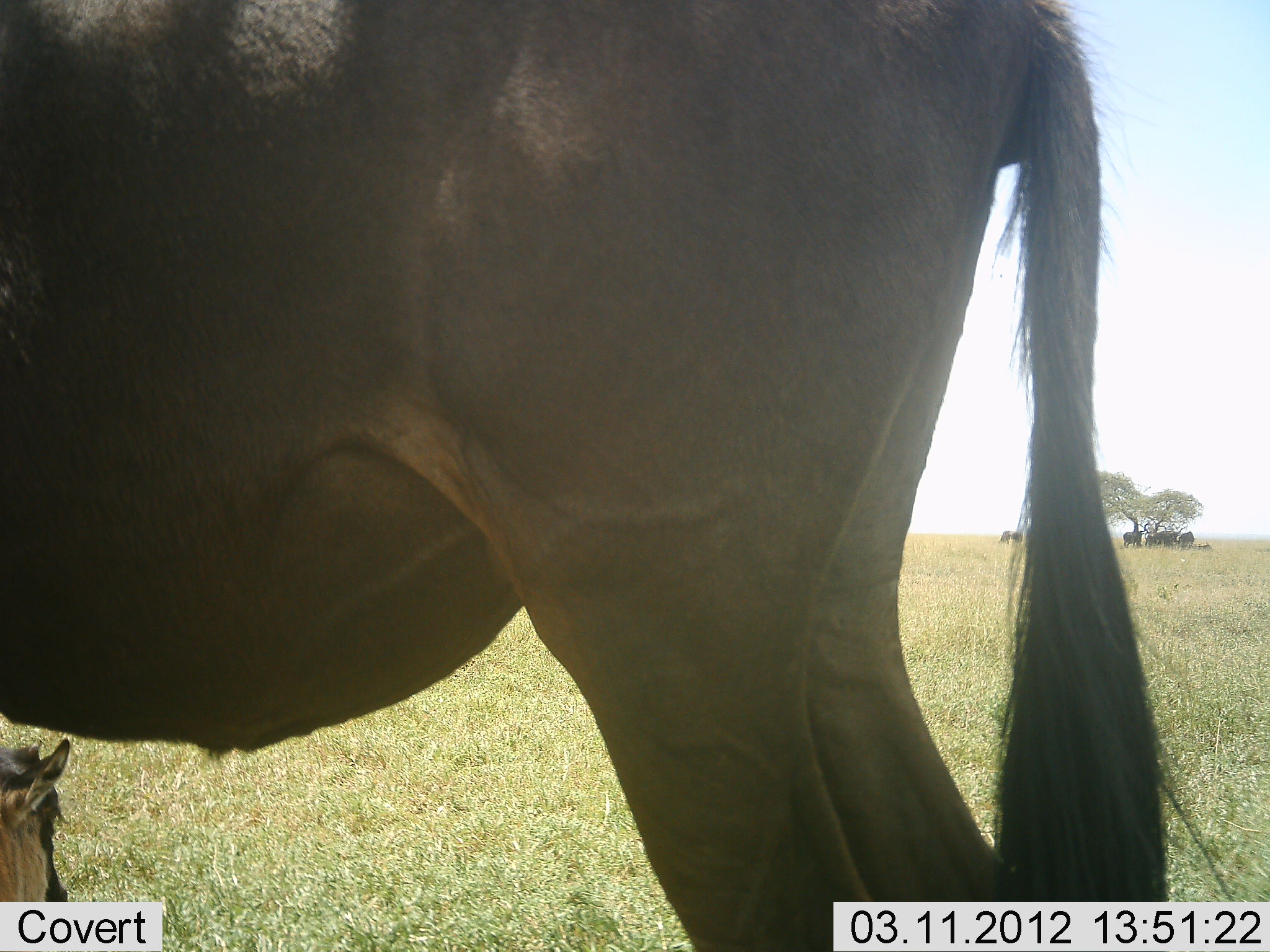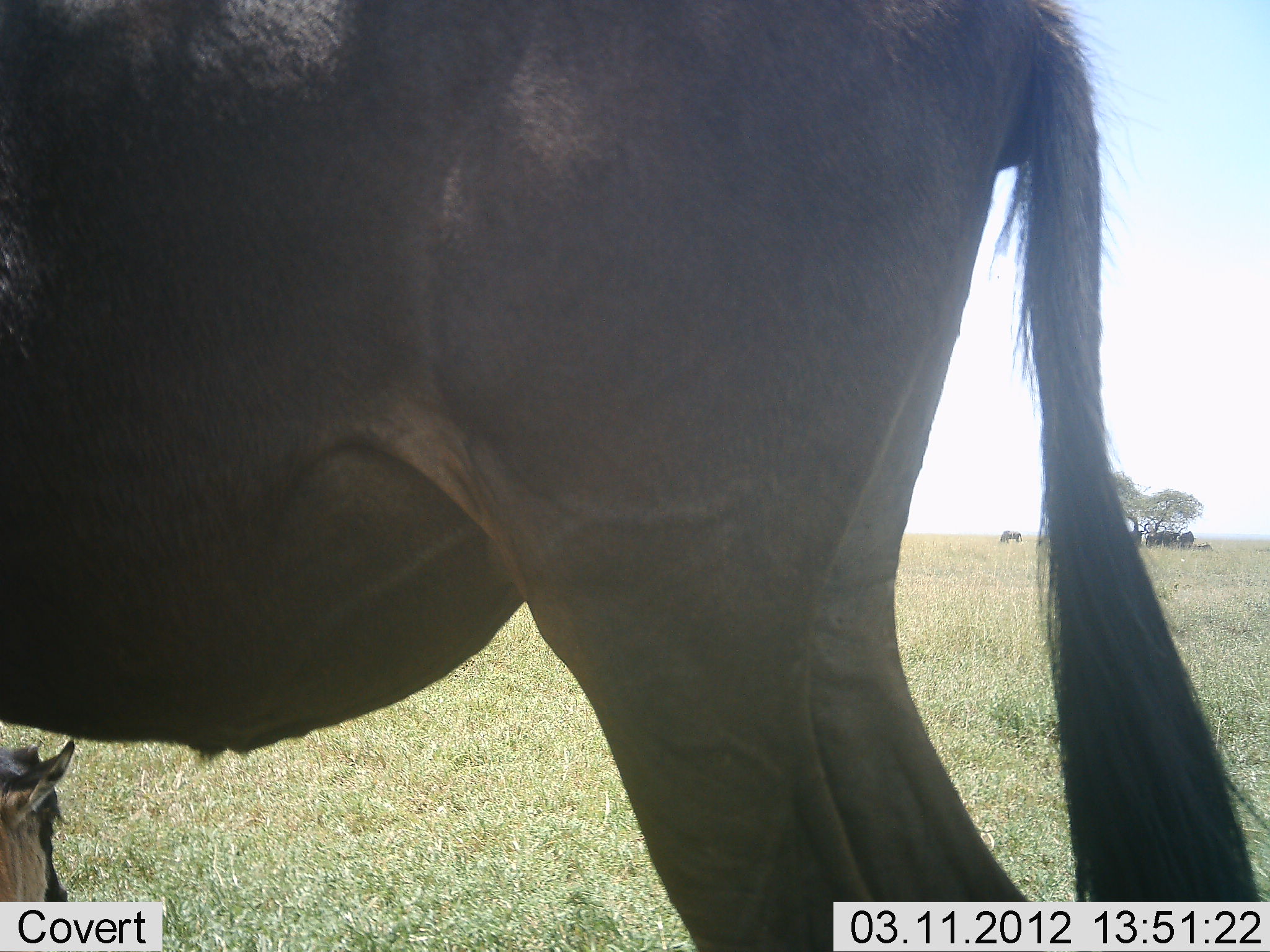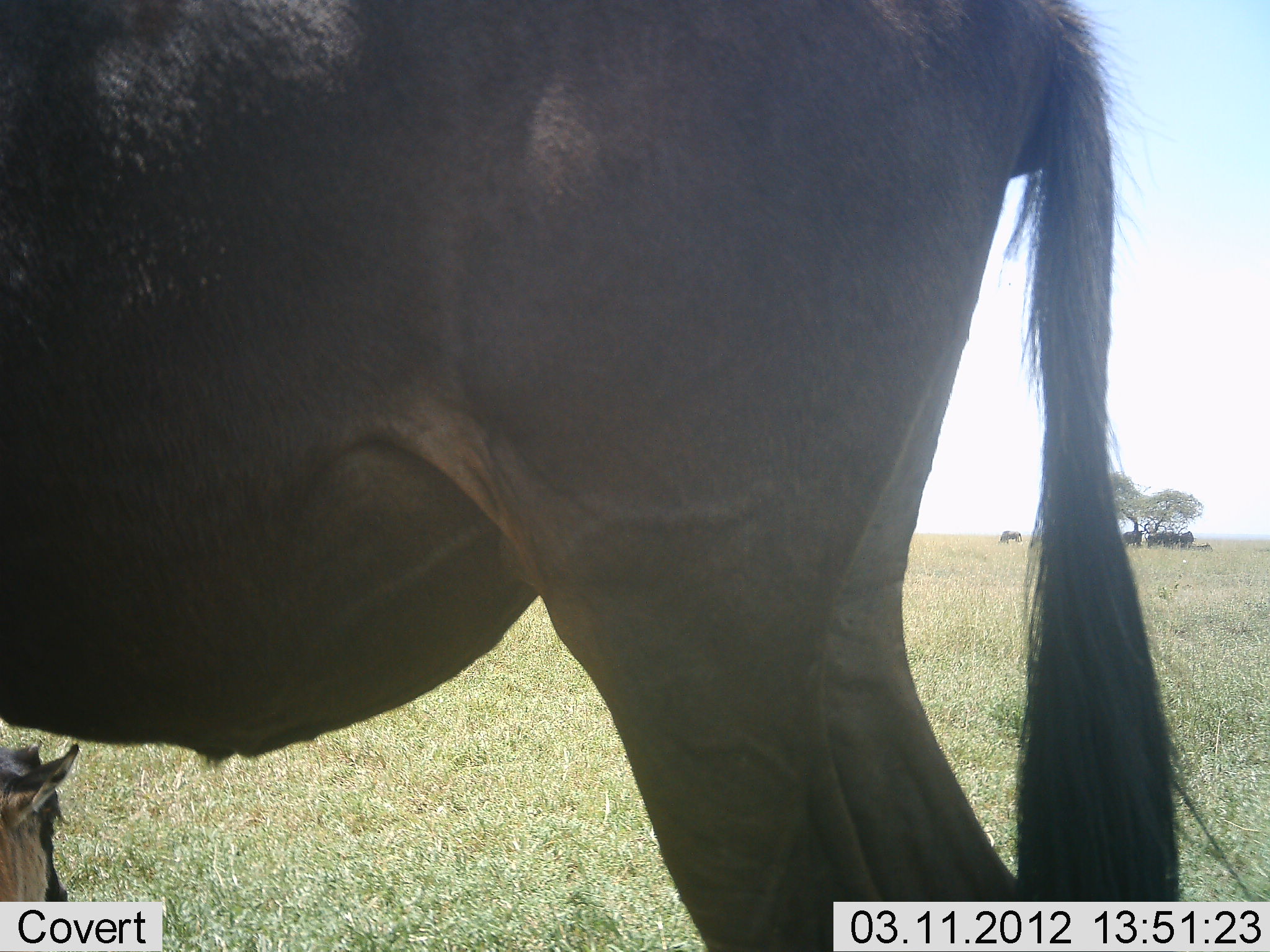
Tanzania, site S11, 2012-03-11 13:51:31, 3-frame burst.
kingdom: Animalia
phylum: Chordata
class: Mammalia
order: Artiodactyla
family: Bovidae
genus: Connochaetes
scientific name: Connochaetes taurinus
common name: blue wildebeest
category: wildebeest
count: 2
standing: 83%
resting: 79%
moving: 3%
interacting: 3%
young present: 62%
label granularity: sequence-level